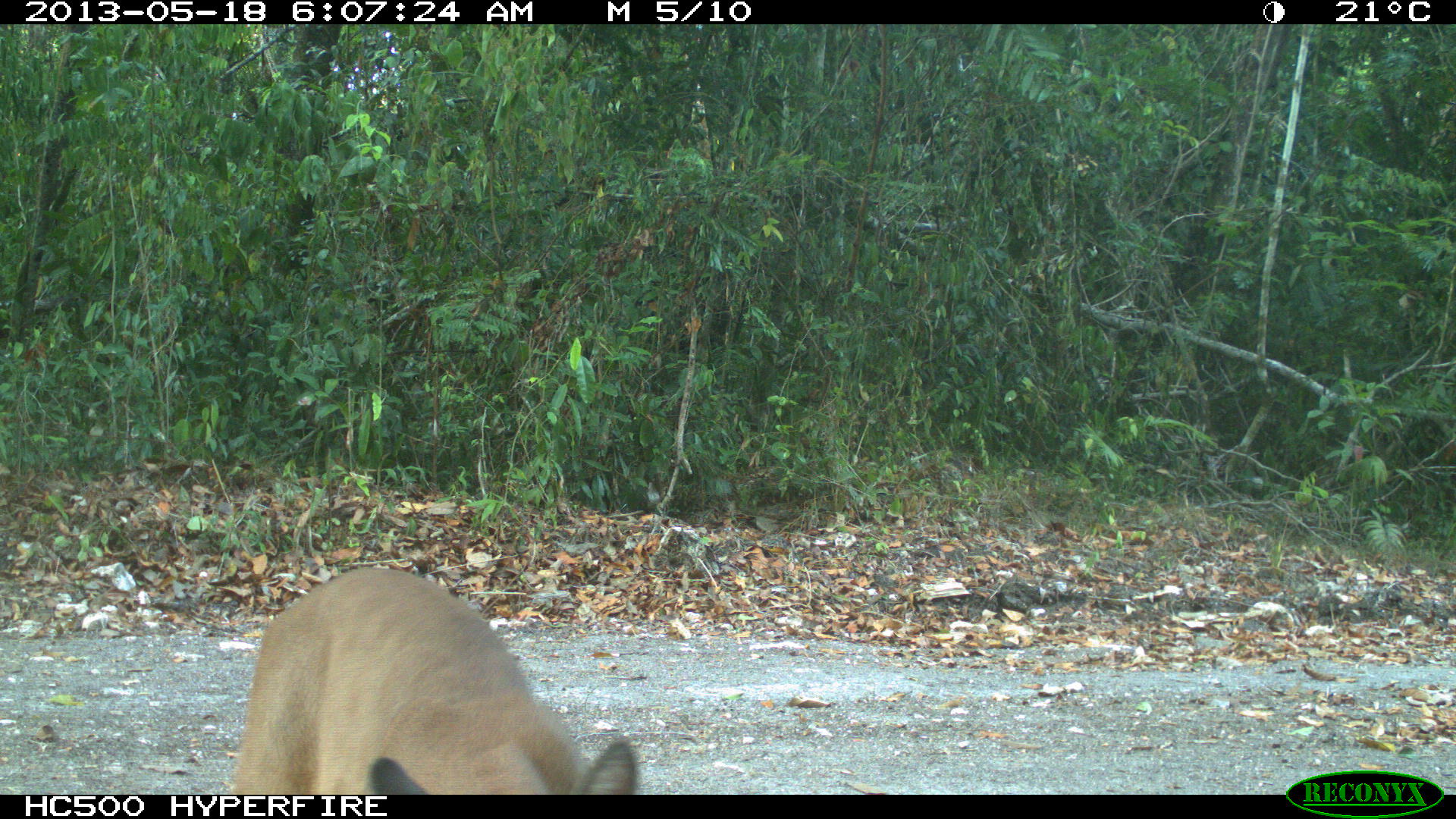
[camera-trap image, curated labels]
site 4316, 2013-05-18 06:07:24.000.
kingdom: Animalia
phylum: Chordata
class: Mammalia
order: Carnivora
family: Felidae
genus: Puma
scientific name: Puma concolor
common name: mountain lion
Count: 1.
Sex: male.